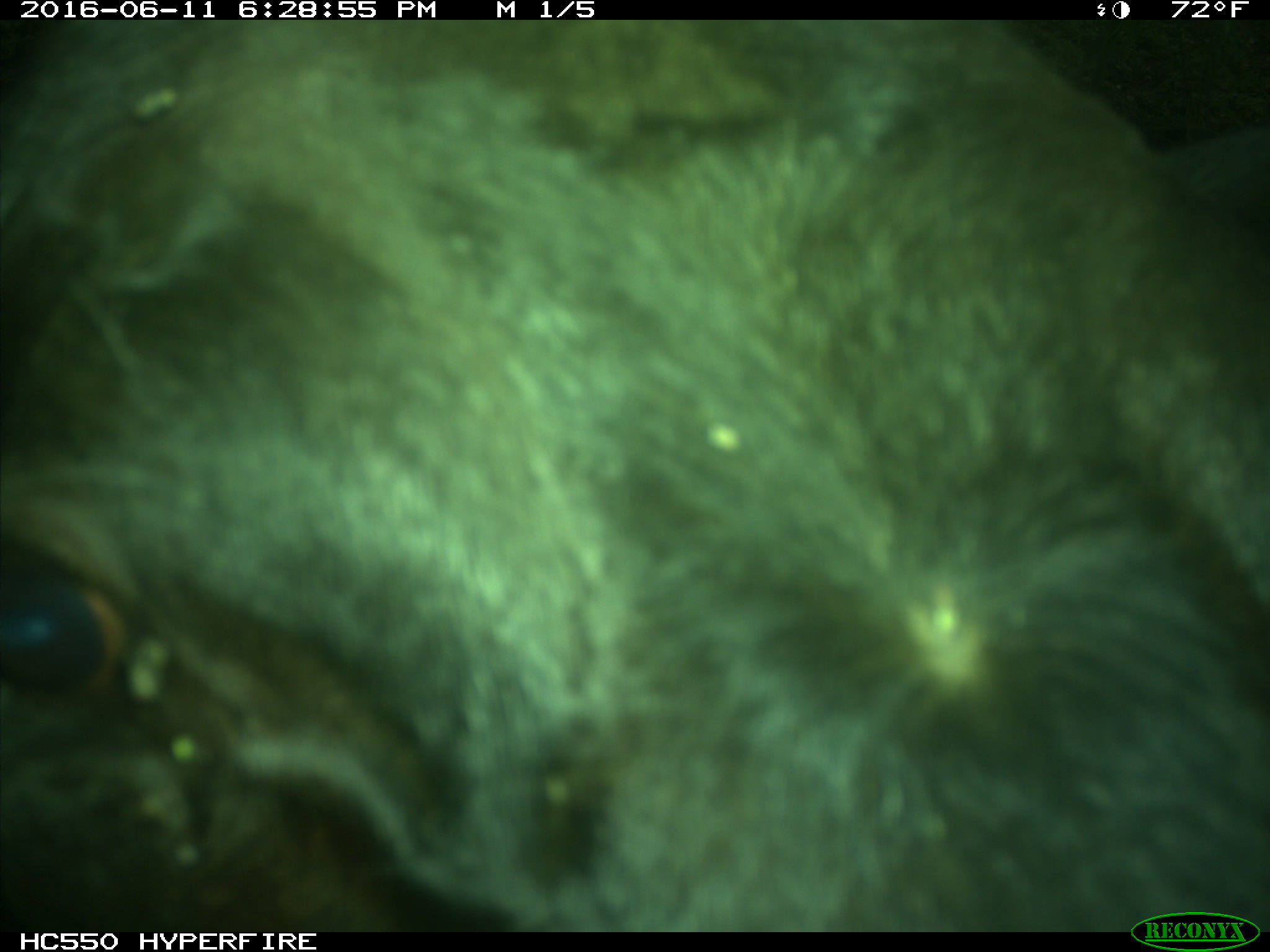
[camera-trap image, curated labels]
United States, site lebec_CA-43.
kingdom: Animalia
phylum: Chordata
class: Mammalia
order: Artiodactyla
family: Bovidae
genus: Bos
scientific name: Bos taurus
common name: domestic cow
Bos taurus (domestic cow).